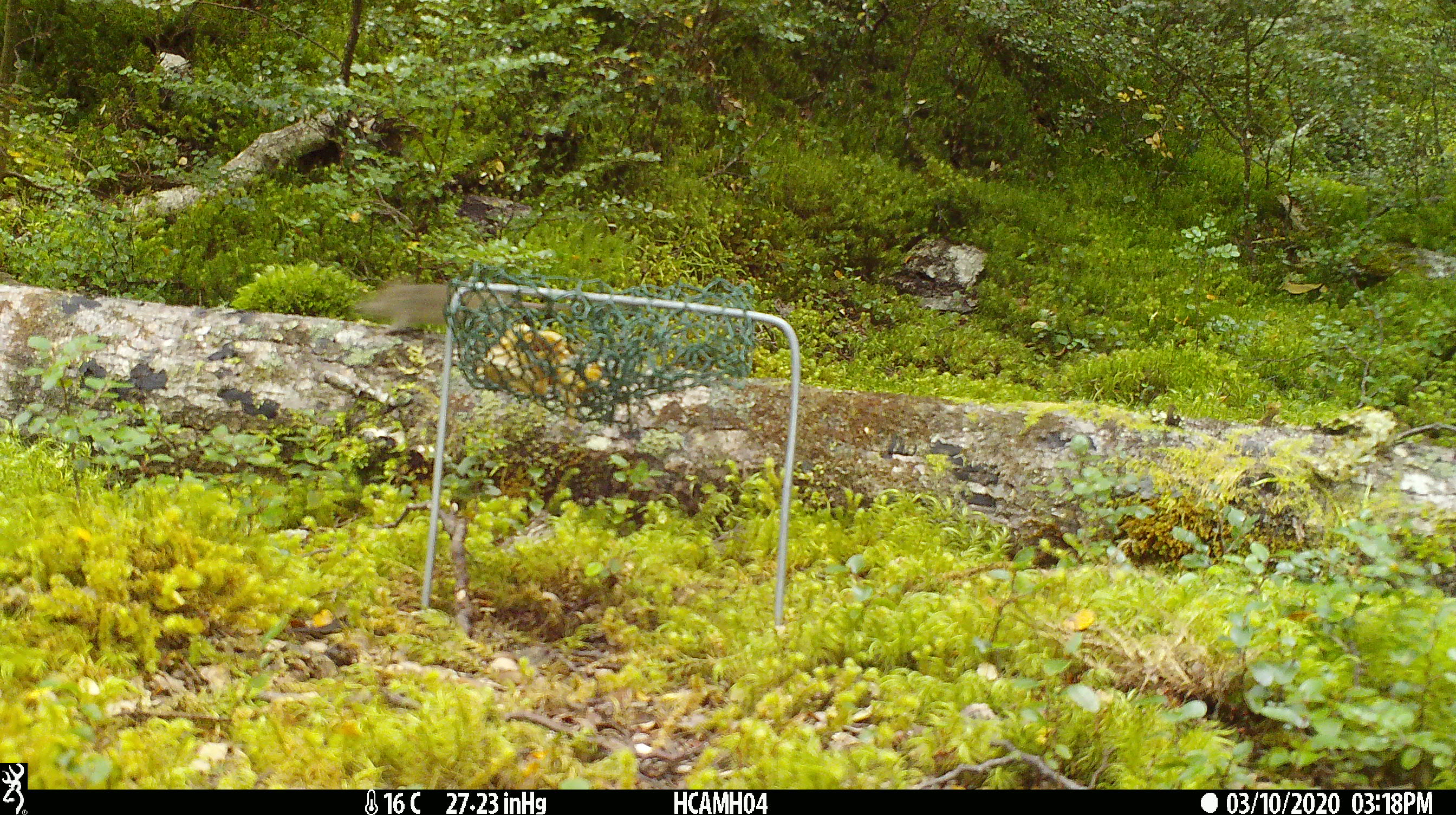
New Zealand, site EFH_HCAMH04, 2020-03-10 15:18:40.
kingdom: Animalia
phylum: Chordata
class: Mammalia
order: Rodentia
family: Muridae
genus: Mus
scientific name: Mus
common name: mouse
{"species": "mouse (Mus)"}